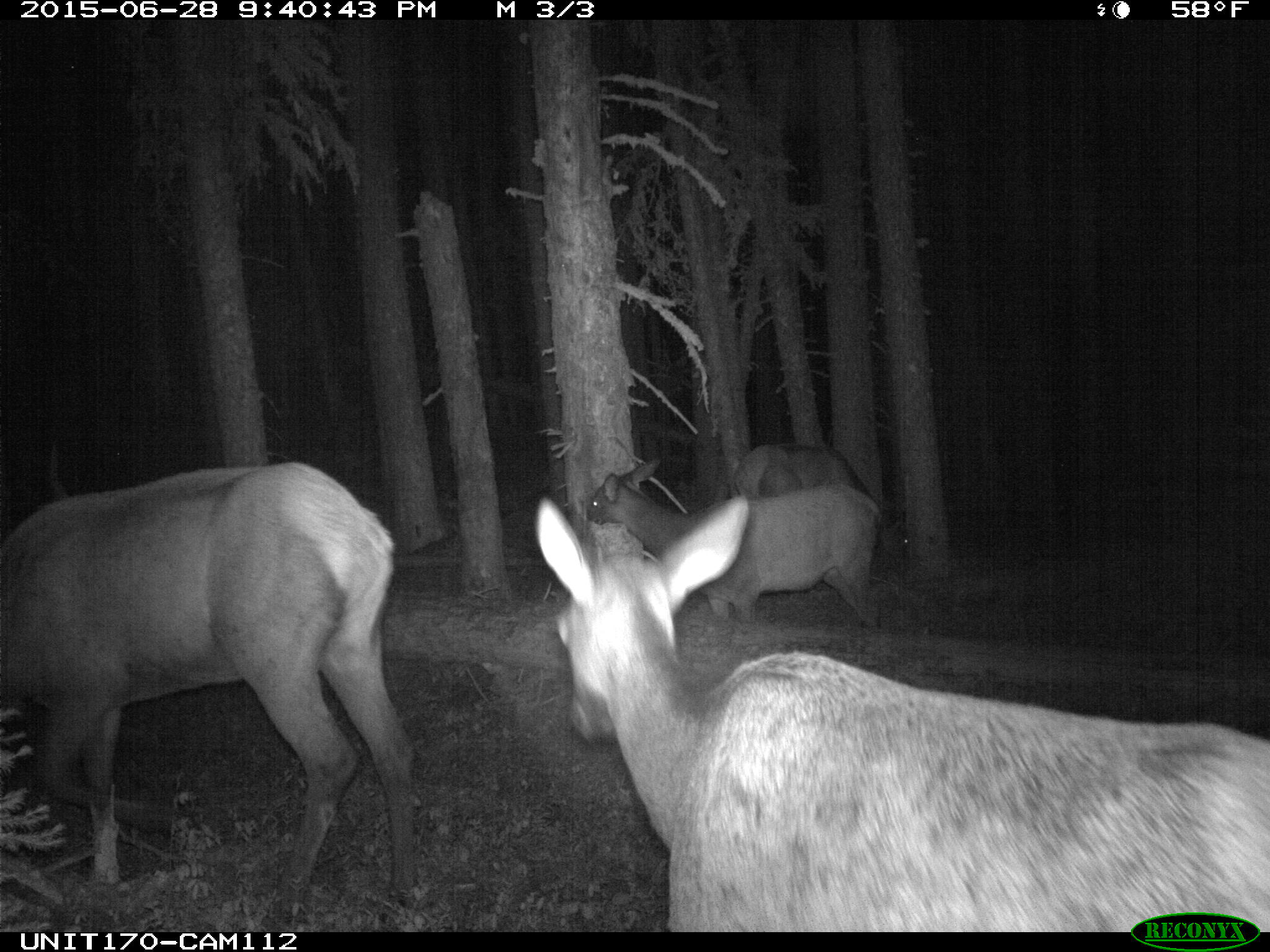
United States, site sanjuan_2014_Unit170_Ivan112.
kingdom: Animalia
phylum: Chordata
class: Mammalia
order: Artiodactyla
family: Cervidae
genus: Cervus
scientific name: Cervus elaphus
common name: red deer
Cervus elaphus (red deer).